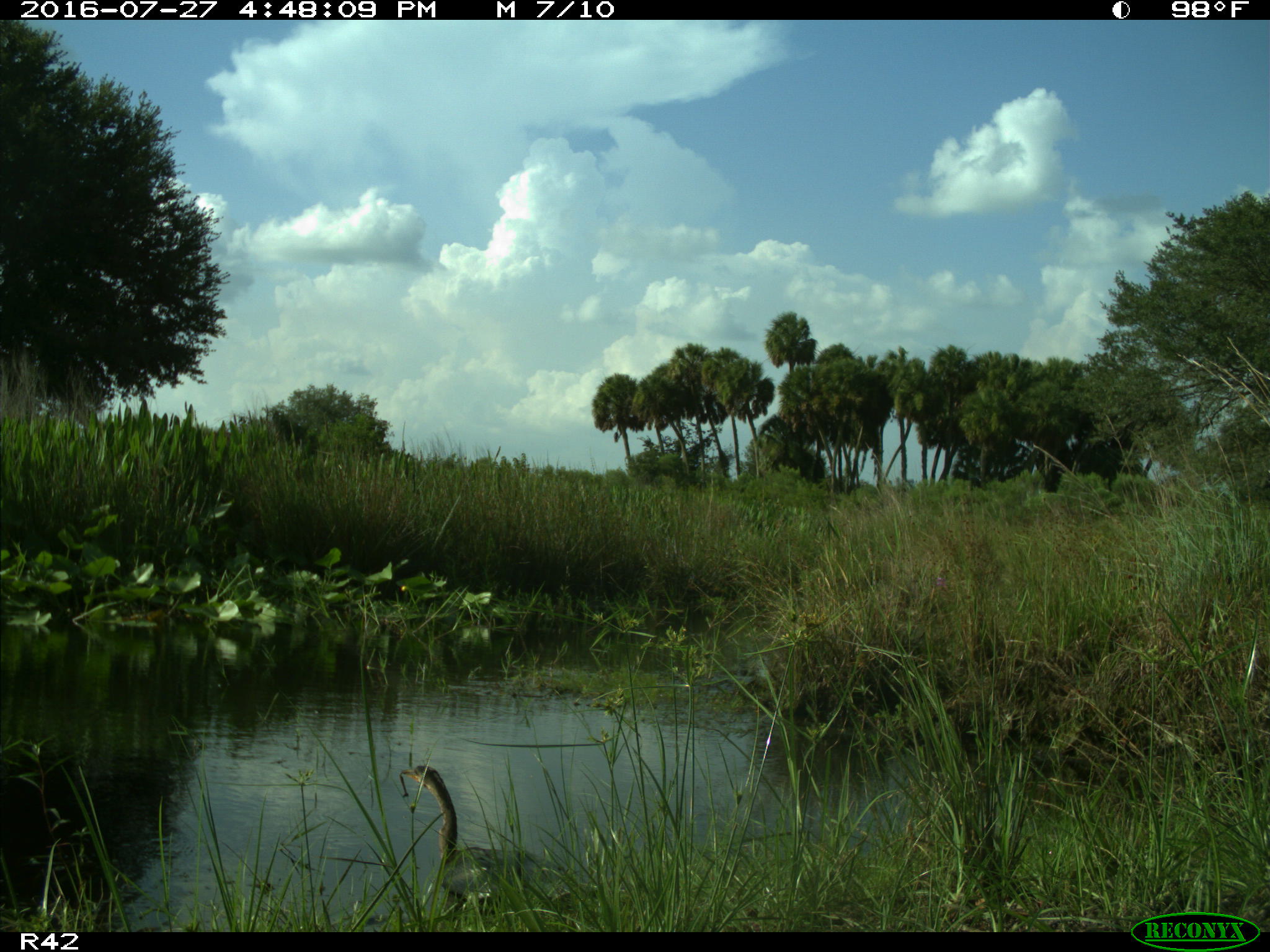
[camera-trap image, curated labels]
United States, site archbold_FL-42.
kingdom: Animalia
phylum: Chordata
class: Aves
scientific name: Aves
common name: birds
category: unidentified bird